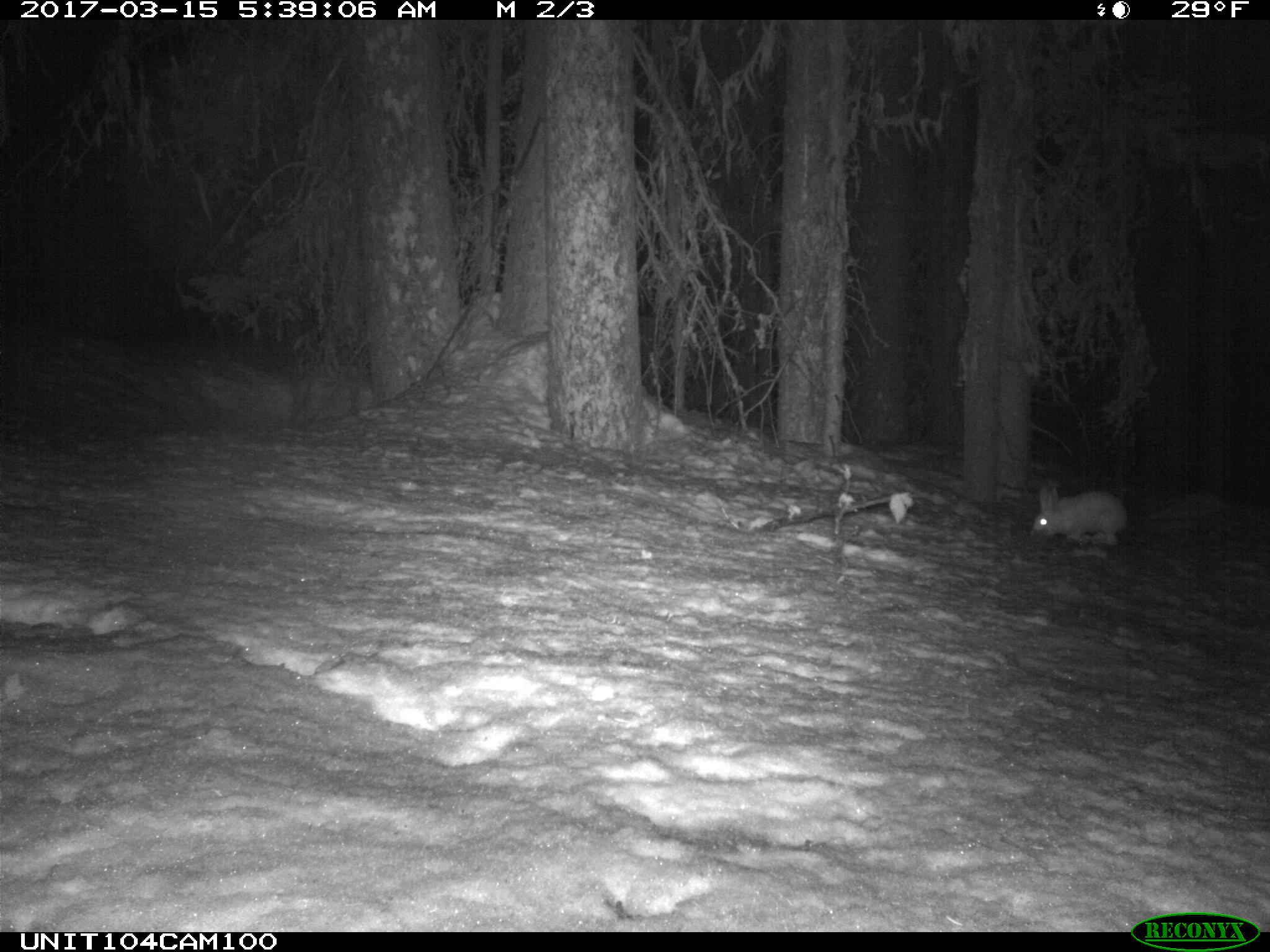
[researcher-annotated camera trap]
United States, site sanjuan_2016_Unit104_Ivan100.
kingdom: Animalia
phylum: Chordata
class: Mammalia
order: Lagomorpha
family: Leporidae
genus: Lepus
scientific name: Lepus americanus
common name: snowshoe hare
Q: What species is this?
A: Lepus americanus (snowshoe hare).